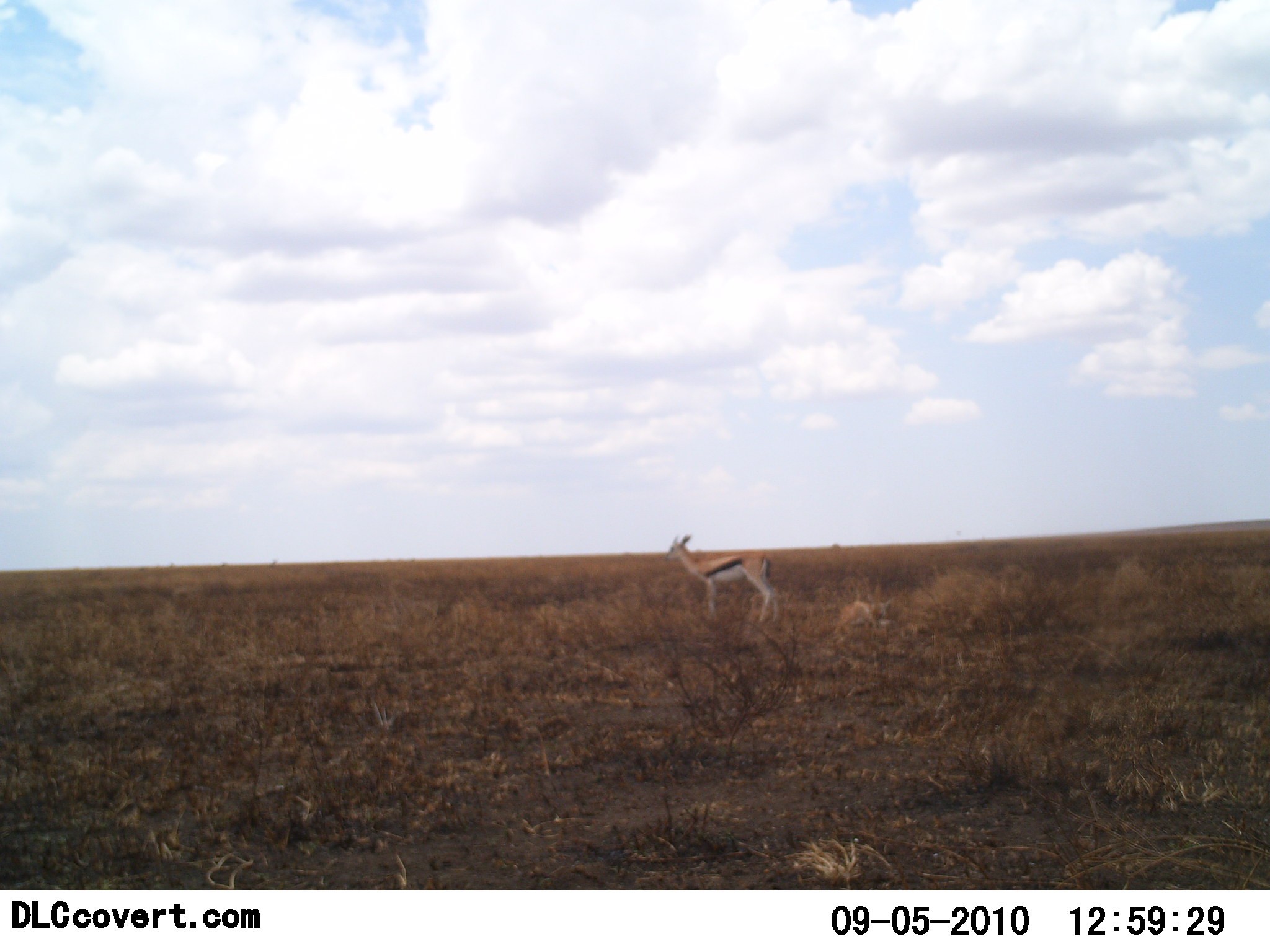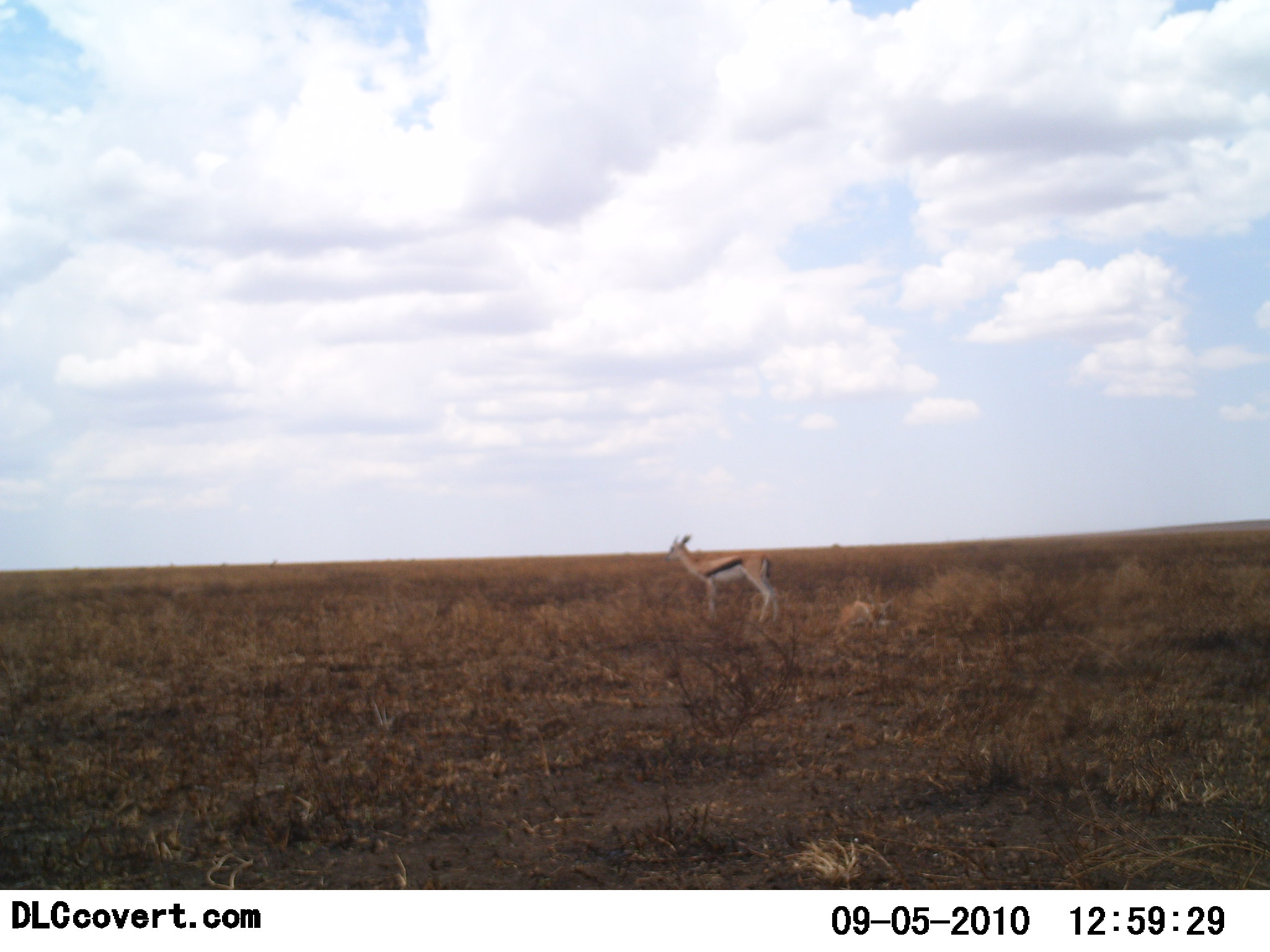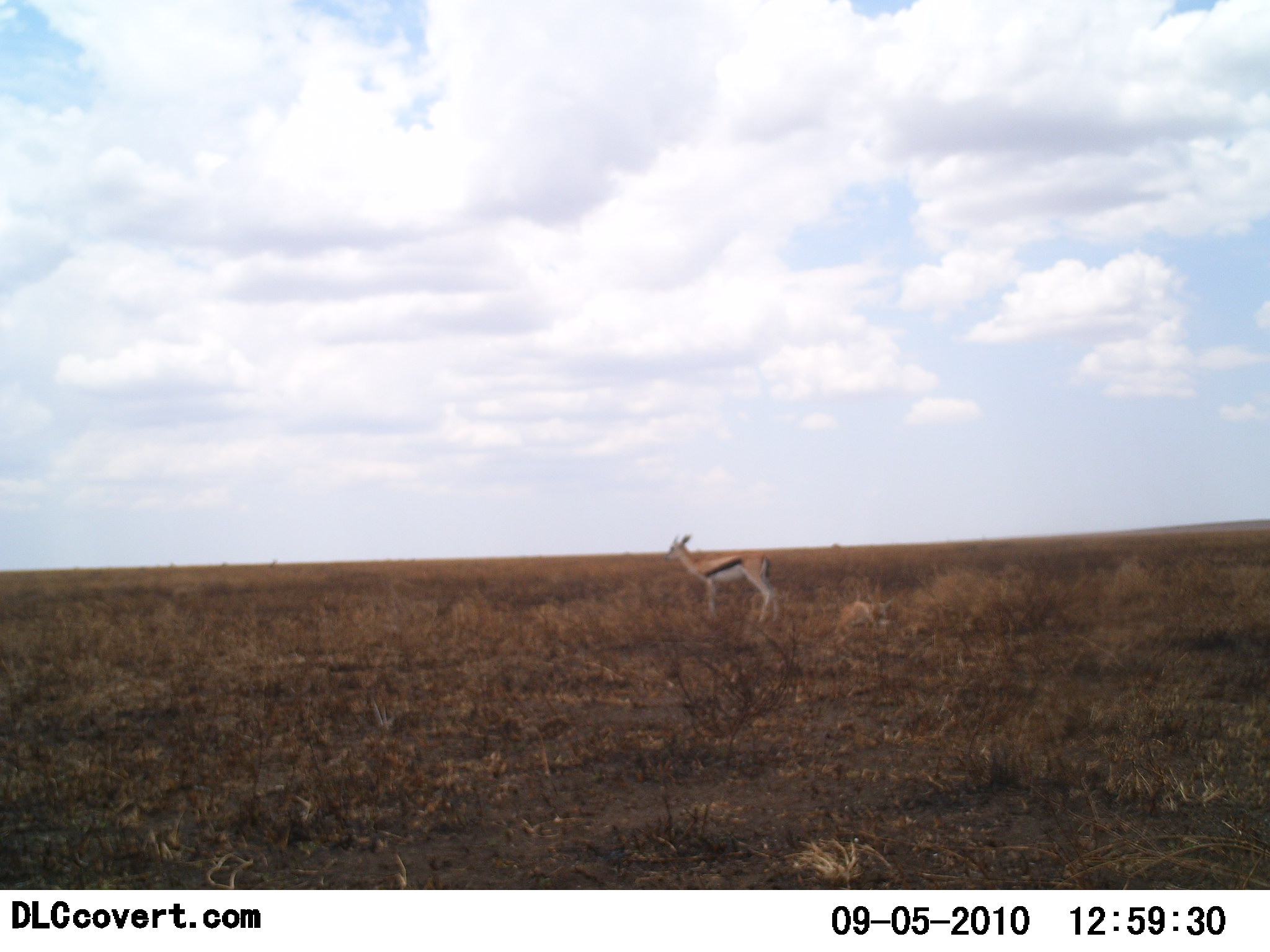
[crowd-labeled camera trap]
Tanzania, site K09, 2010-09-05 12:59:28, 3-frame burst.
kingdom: Animalia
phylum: Chordata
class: Mammalia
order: Artiodactyla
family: Bovidae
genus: Eudorcas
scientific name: Eudorcas thomsonii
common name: thomson's gazelle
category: gazellethomsons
Gazellethomsons (thomson's gazelle) (Eudorcas thomsonii), count 1. Behavior (volunteer vote fractions): standing 100%, resting 5%, moving 0%, interacting 0%. Young present (vote fraction): 0%. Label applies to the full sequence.